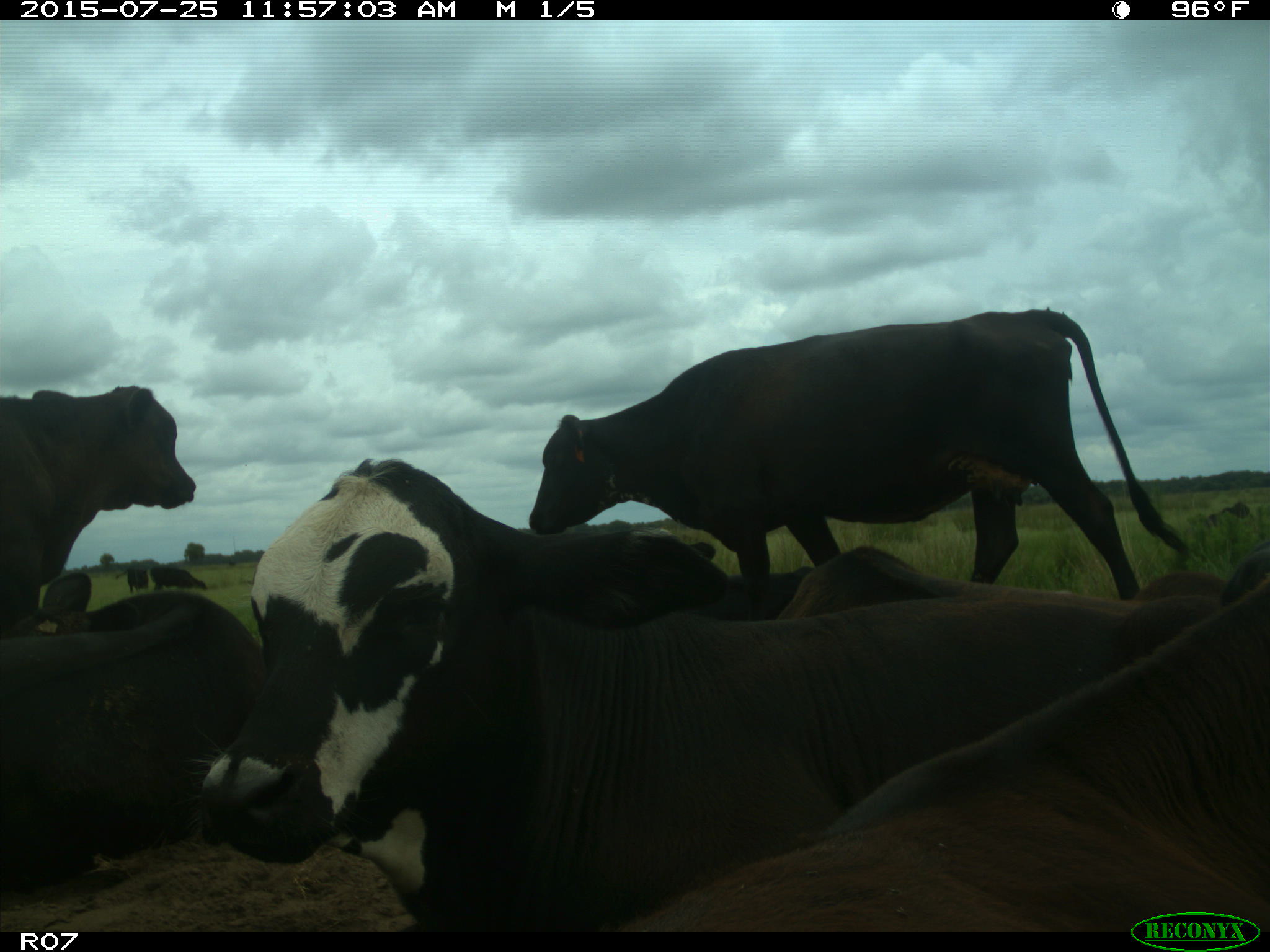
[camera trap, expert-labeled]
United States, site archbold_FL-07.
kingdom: Animalia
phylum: Chordata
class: Mammalia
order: Artiodactyla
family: Bovidae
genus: Bos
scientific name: Bos taurus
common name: domestic cow